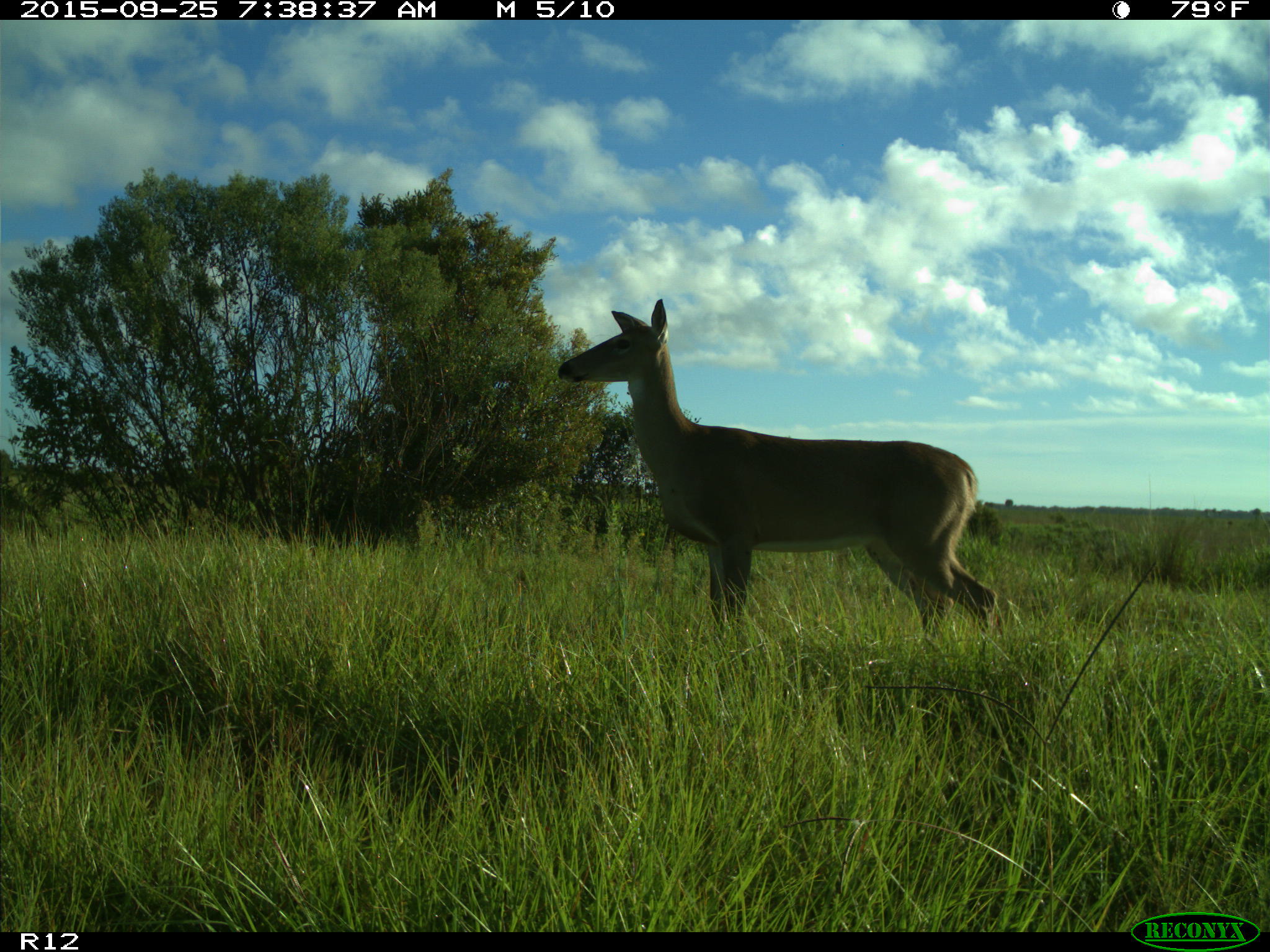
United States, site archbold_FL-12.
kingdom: Animalia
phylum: Chordata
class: Mammalia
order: Artiodactyla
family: Cervidae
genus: Odocoileus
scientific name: Odocoileus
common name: deer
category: unidentified deer